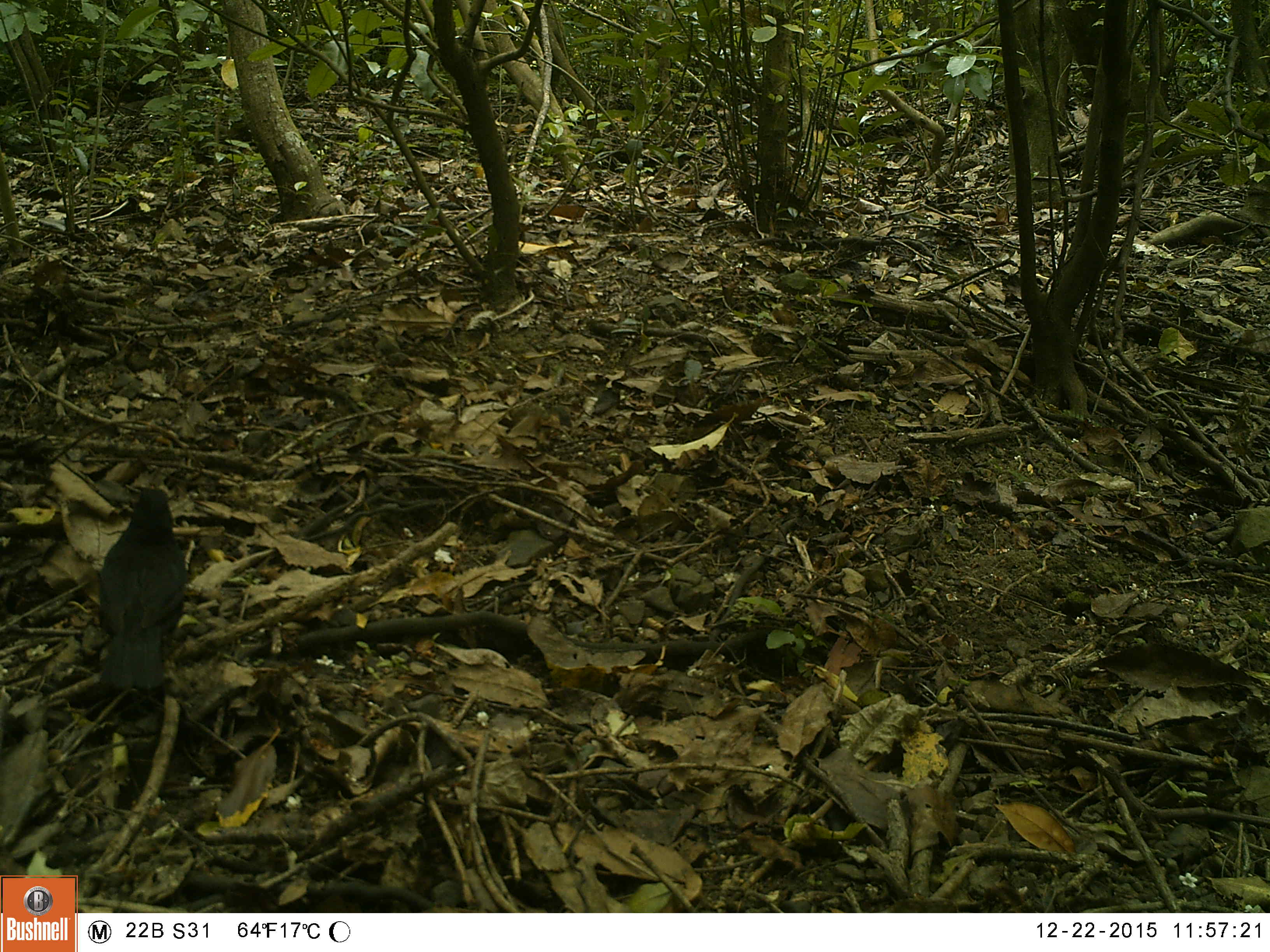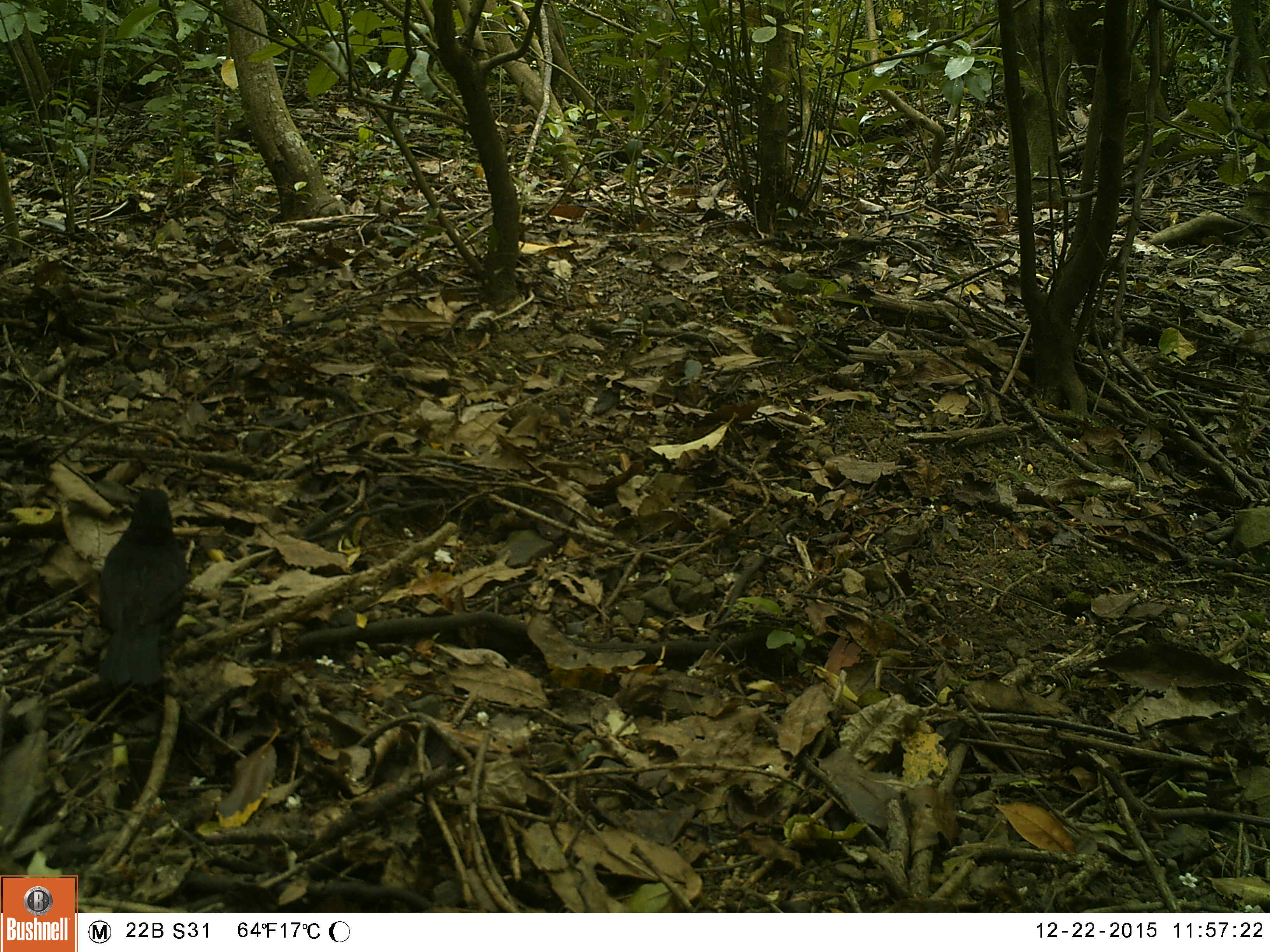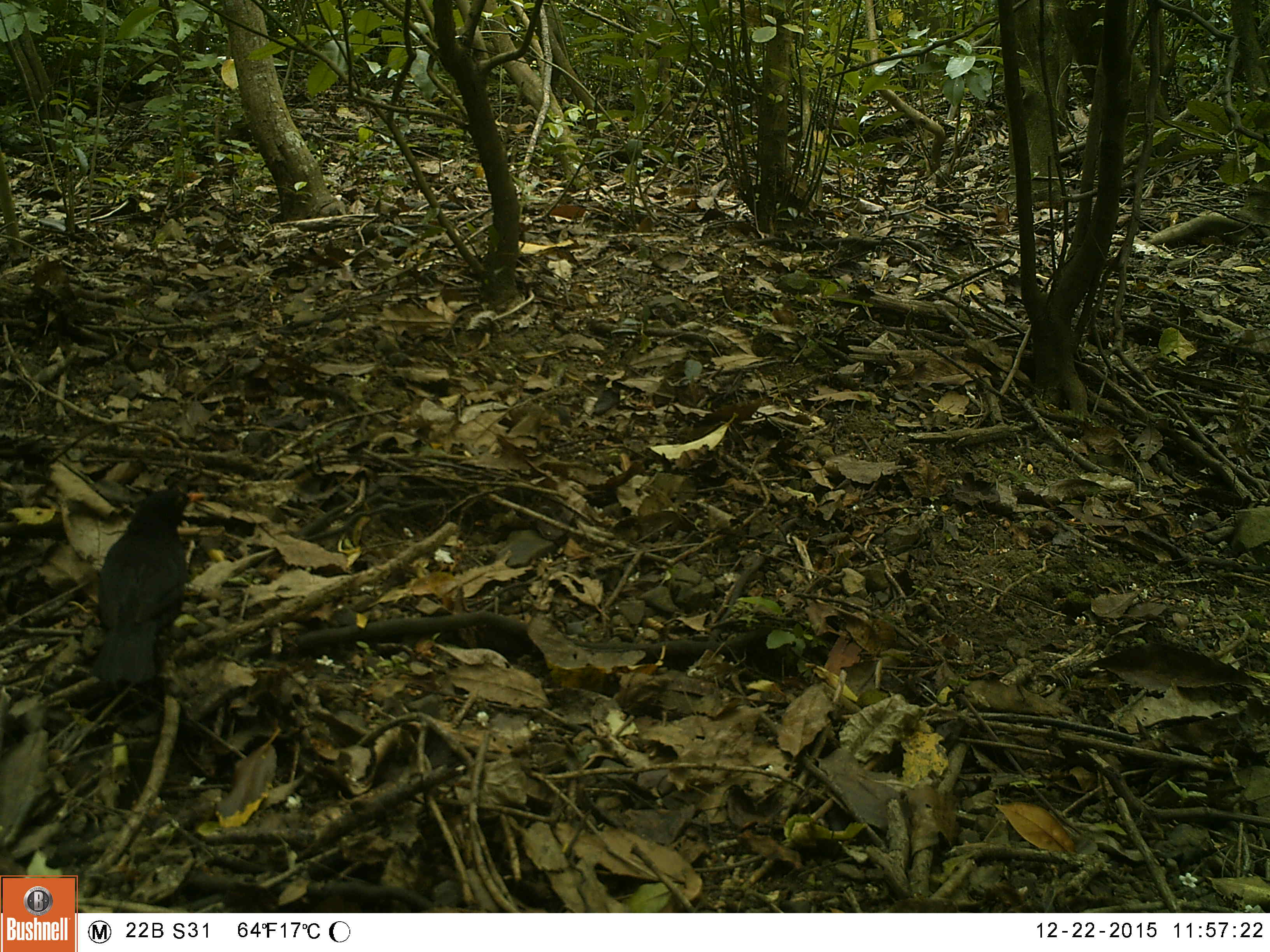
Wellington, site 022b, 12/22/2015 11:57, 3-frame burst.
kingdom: Animalia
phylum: Chordata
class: Aves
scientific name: Aves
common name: bird